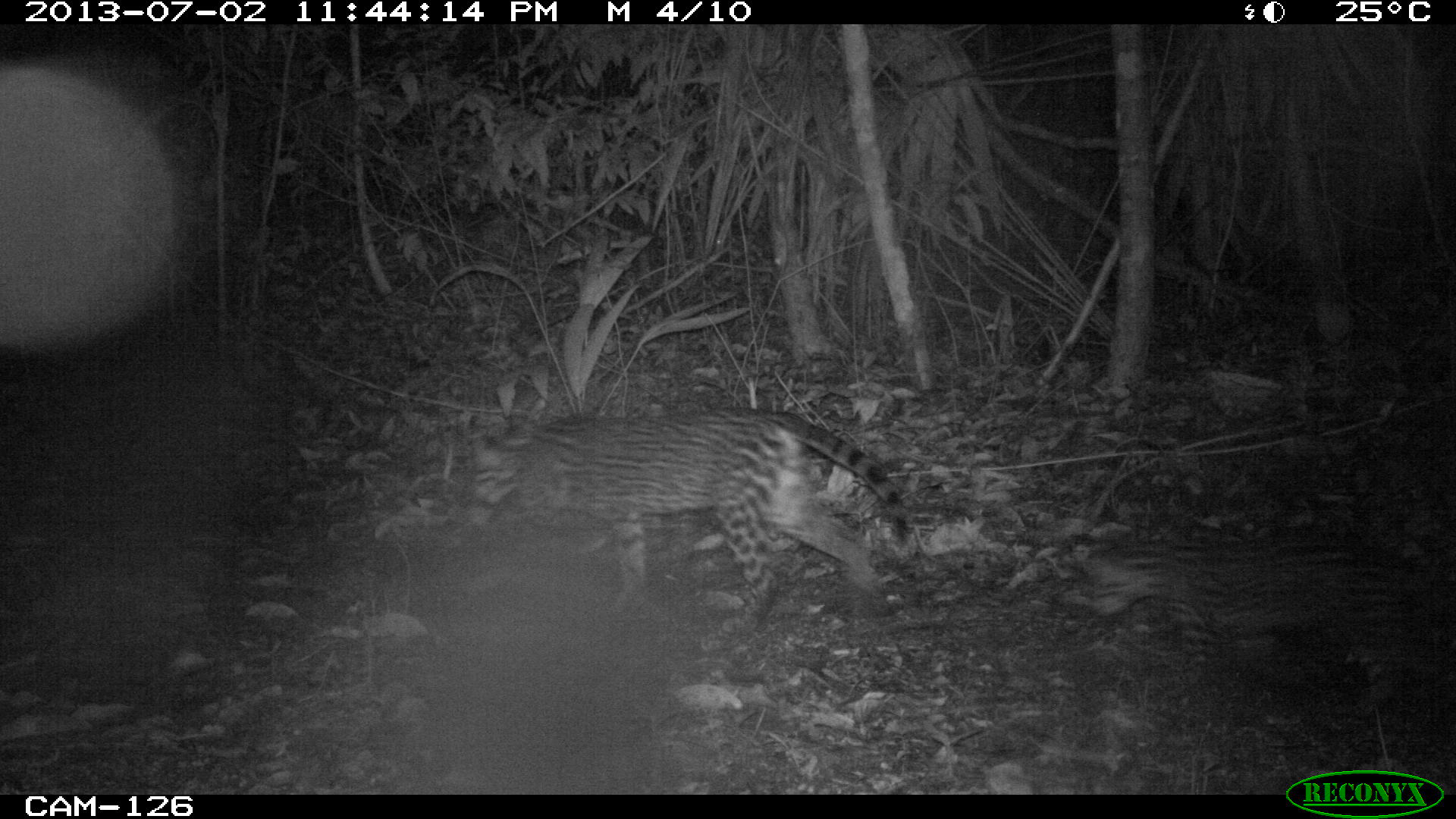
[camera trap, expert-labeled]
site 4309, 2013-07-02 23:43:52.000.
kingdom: Animalia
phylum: Chordata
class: Mammalia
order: Carnivora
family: Felidae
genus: Leopardus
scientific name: Leopardus pardalis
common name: ocelot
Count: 2.